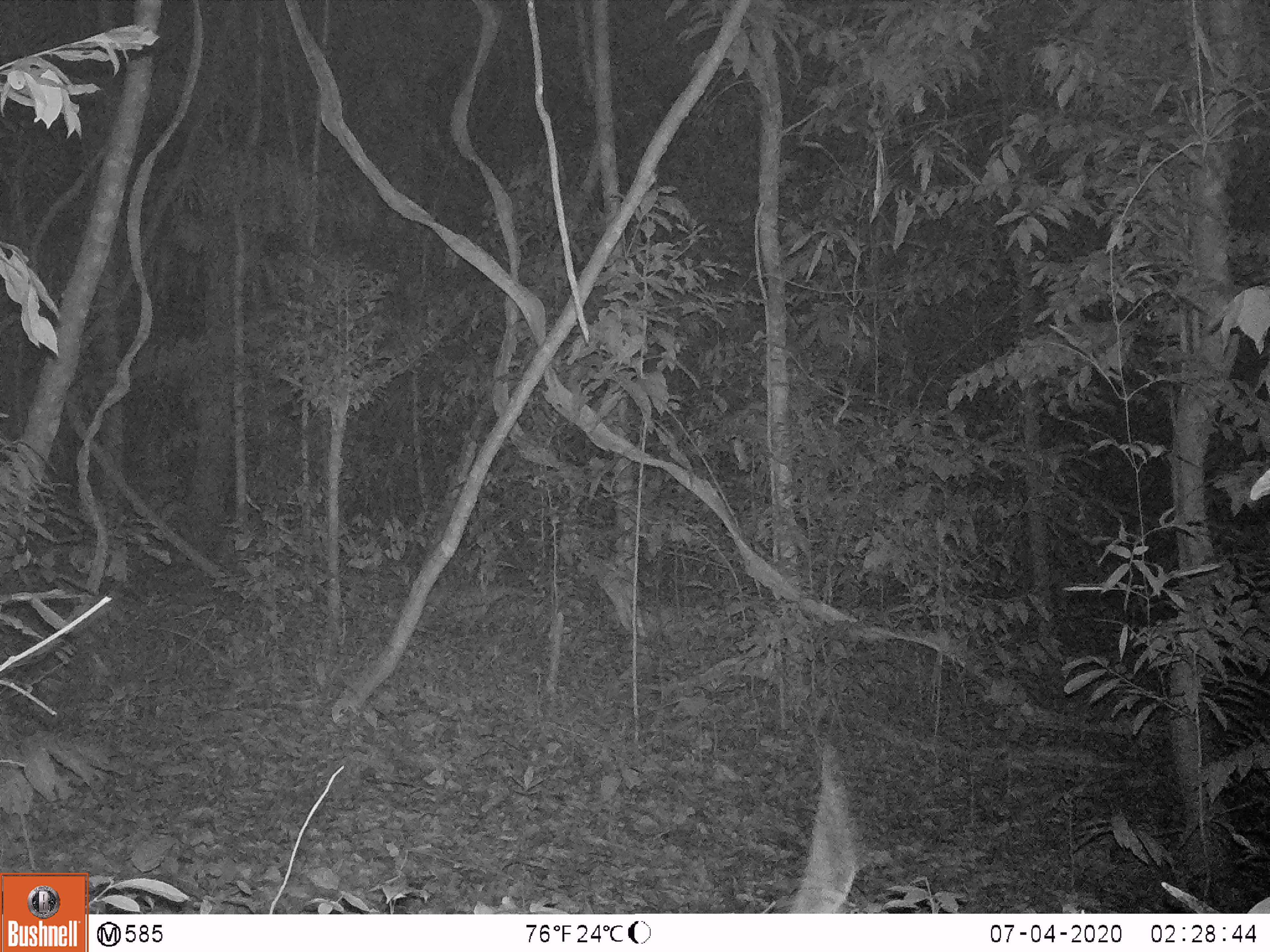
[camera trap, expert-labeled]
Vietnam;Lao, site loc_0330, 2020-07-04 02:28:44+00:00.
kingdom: Animalia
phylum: Chordata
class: Mammalia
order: Rodentia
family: Muridae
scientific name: Muridae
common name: old-world mice and rats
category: unidentified murid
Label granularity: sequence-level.